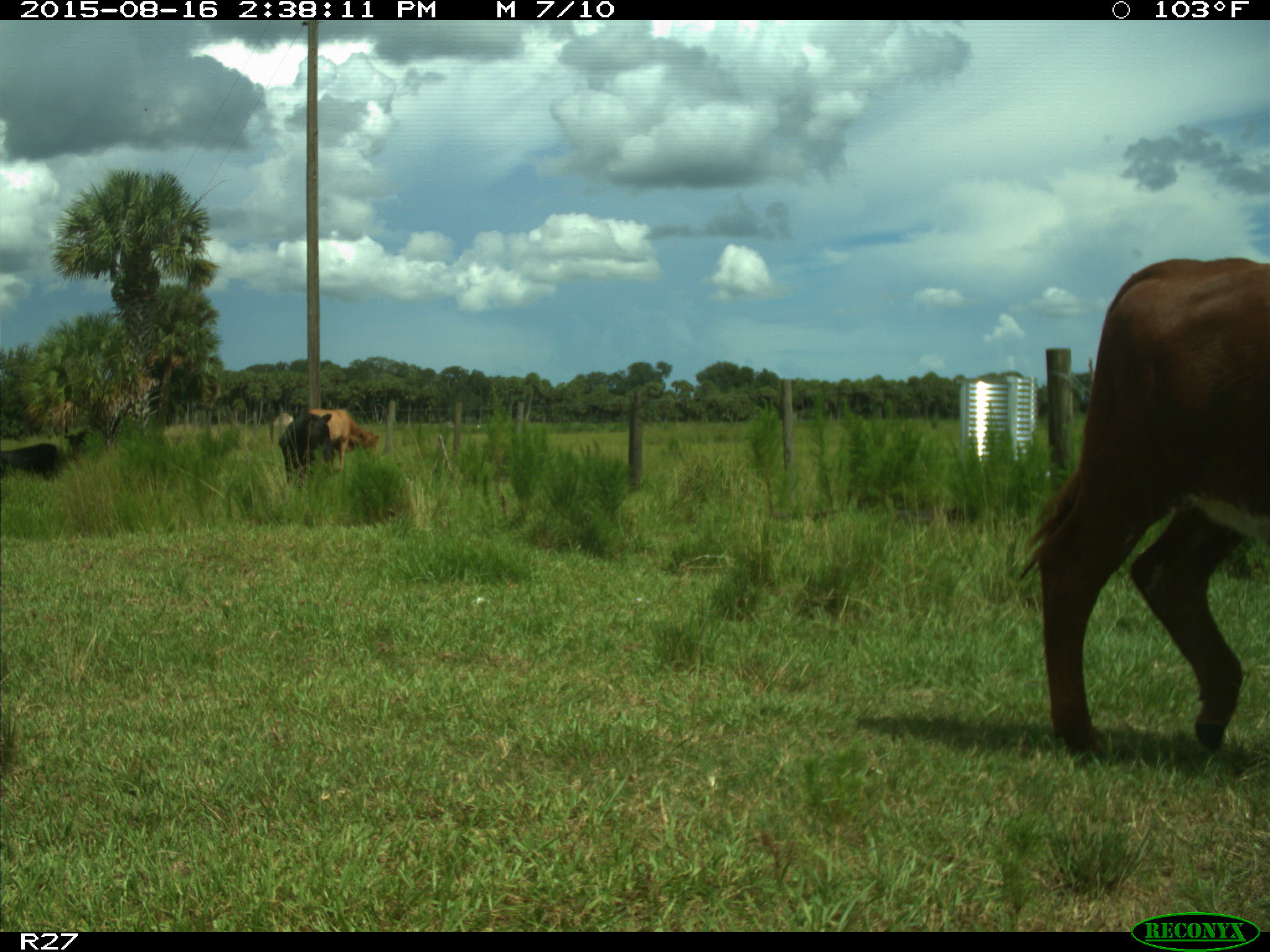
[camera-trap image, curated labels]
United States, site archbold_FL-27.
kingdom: Animalia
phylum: Chordata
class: Mammalia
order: Artiodactyla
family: Bovidae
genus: Bos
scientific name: Bos taurus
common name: domestic cow